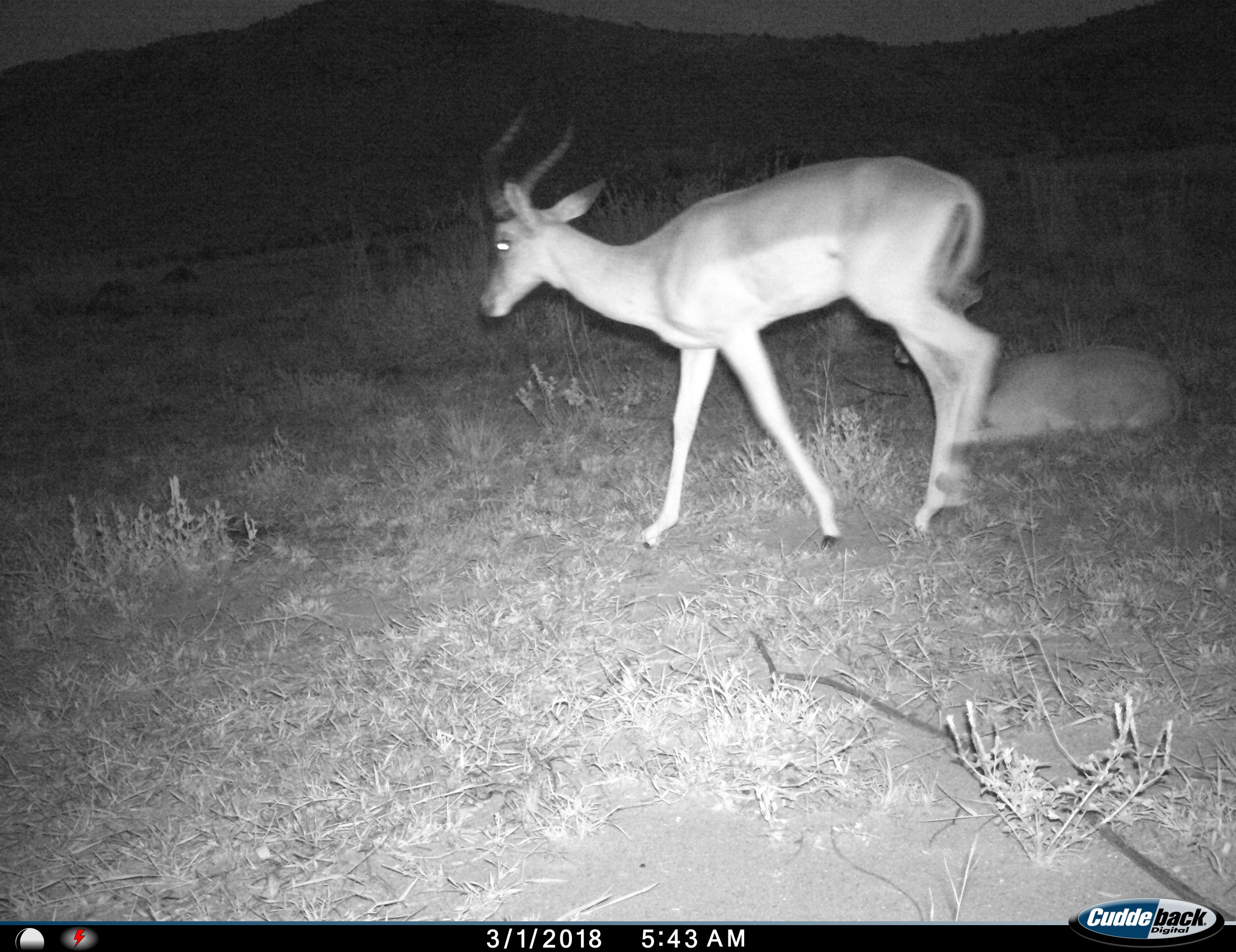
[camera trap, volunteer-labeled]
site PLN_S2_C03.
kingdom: Animalia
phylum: Chordata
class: Mammalia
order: Artiodactyla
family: Bovidae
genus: Aepyceros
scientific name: Aepyceros melampus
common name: impala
Impala (Aepyceros melampus), count 2. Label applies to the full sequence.